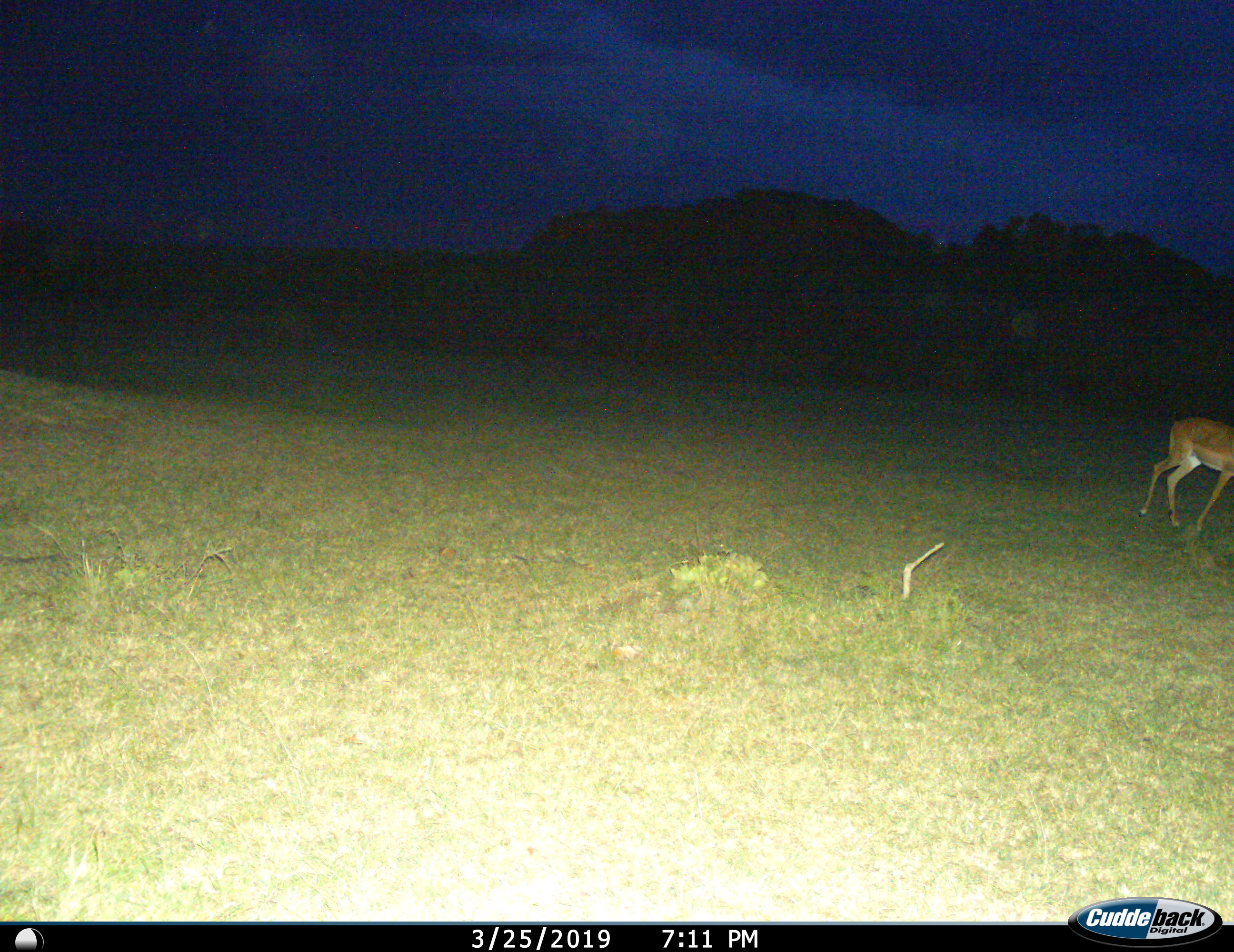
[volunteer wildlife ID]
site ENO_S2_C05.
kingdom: Animalia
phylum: Chordata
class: Mammalia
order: Artiodactyla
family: Bovidae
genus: Aepyceros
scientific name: Aepyceros melampus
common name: impala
Impala (Aepyceros melampus), count 1. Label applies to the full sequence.